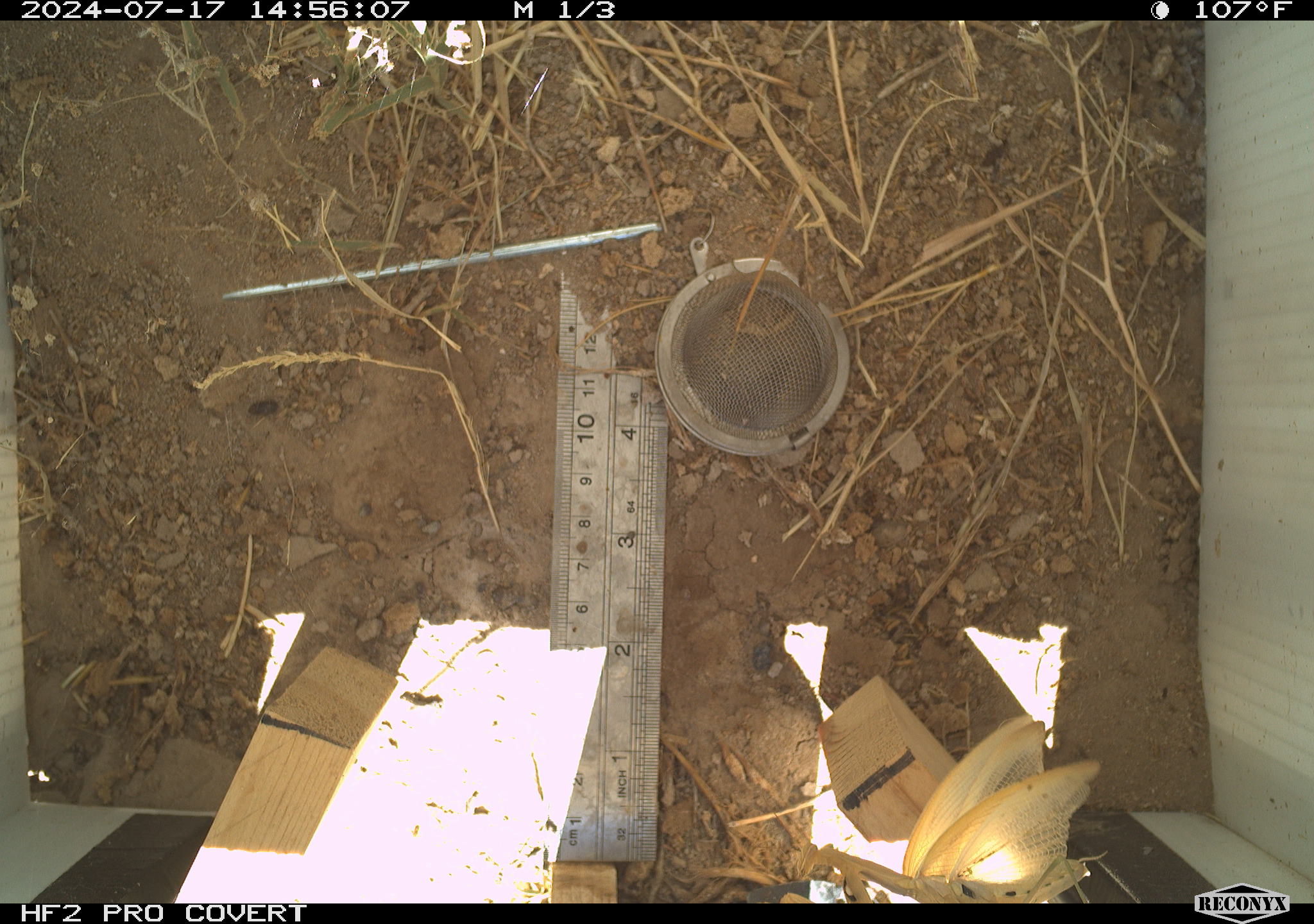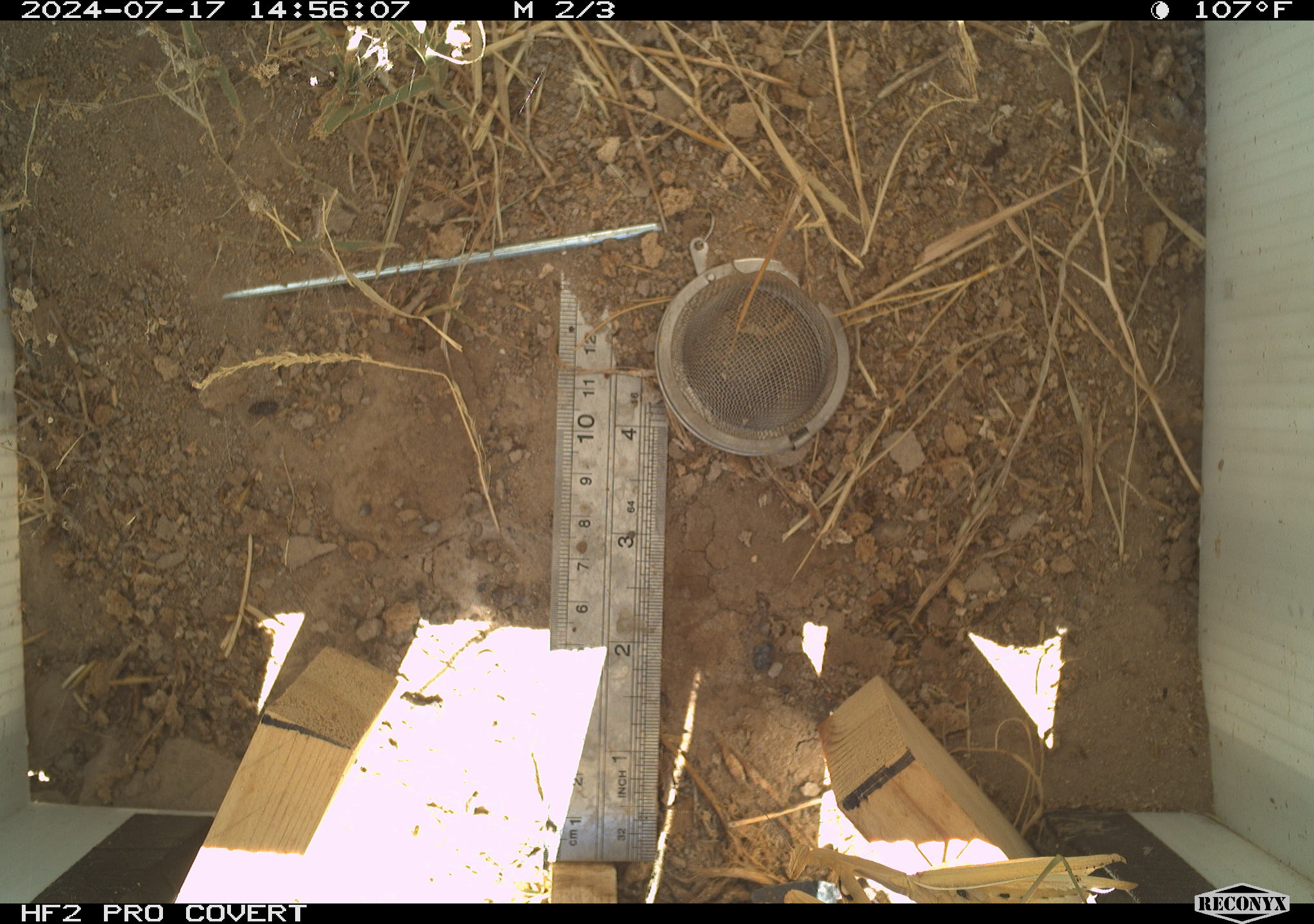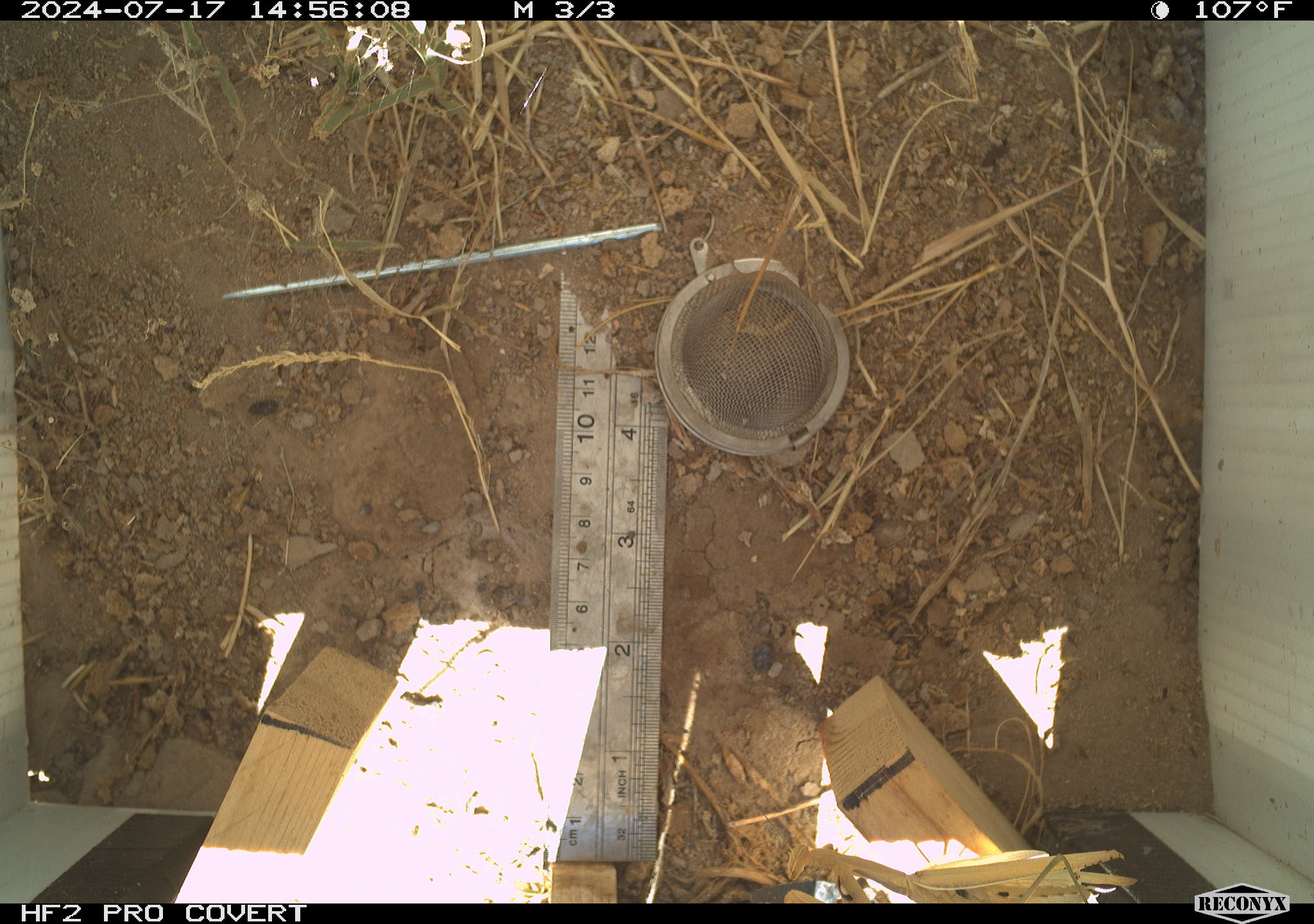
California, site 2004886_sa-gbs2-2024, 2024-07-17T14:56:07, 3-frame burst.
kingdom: Animalia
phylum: Arthropoda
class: Insecta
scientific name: Insecta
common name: insect